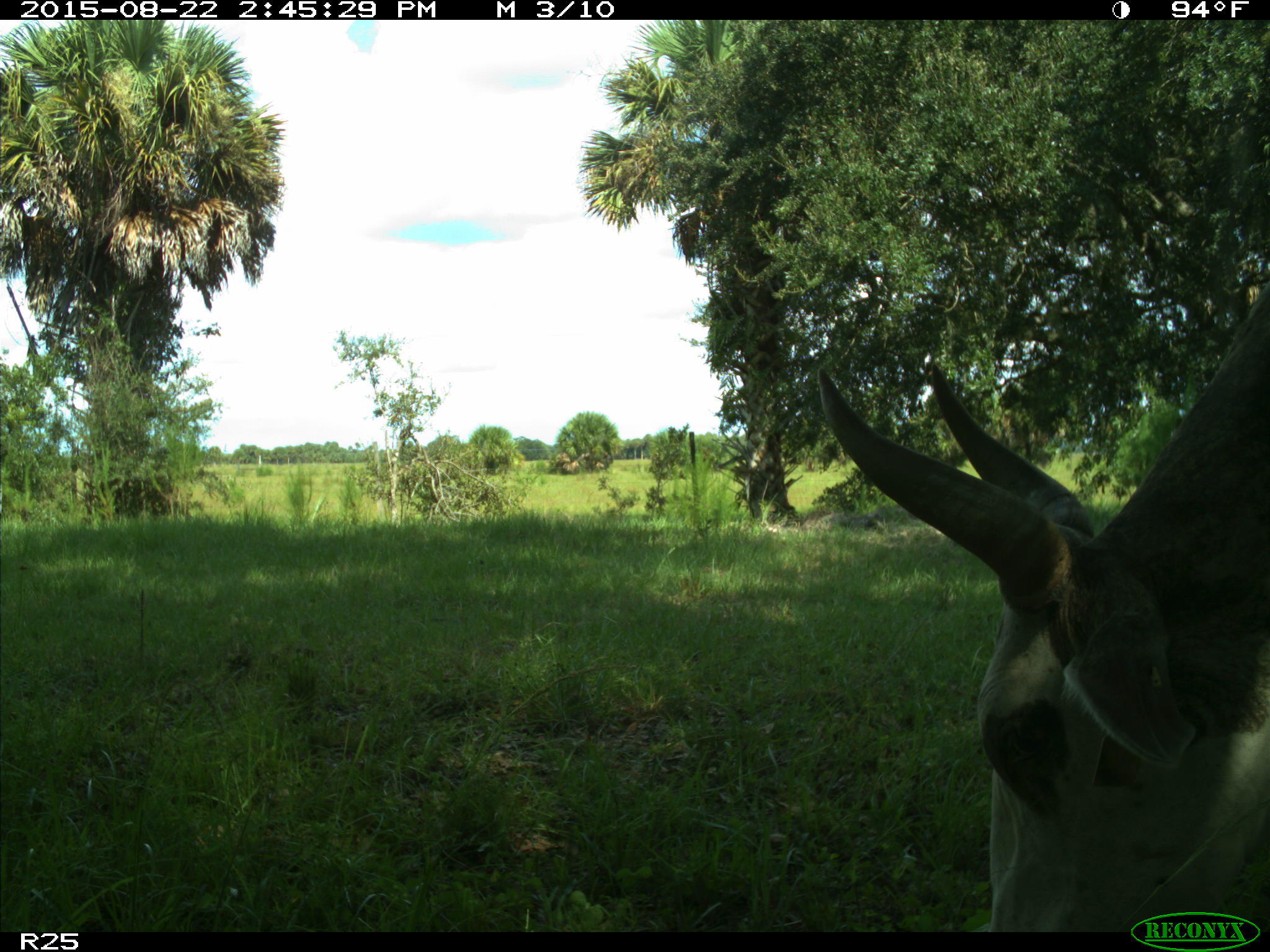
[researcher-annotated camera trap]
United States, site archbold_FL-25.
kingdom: Animalia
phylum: Chordata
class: Mammalia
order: Artiodactyla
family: Bovidae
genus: Bos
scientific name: Bos taurus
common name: domestic cow